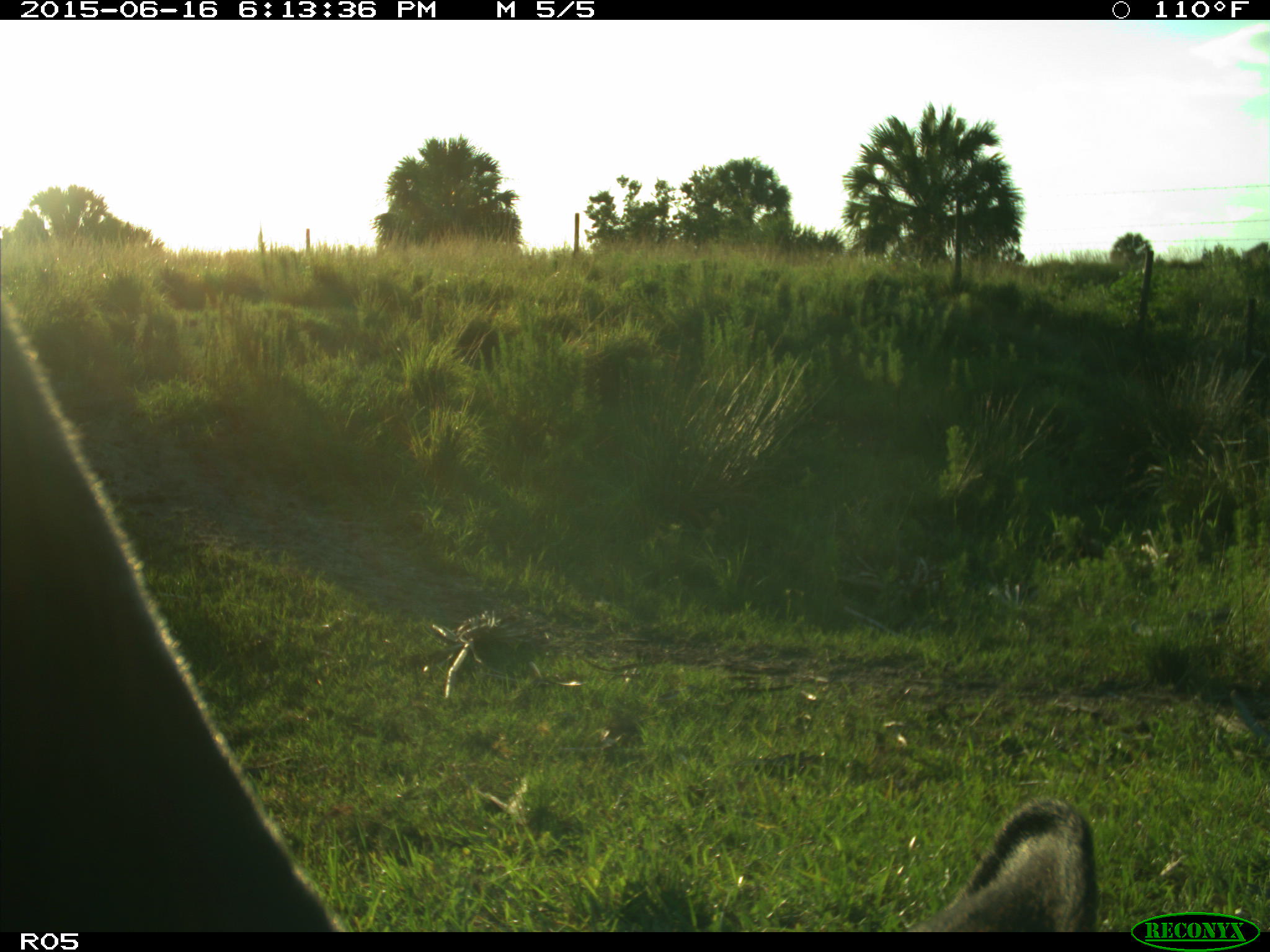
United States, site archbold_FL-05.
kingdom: Animalia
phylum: Chordata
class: Mammalia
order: Artiodactyla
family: Bovidae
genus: Bos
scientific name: Bos taurus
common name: domestic cow